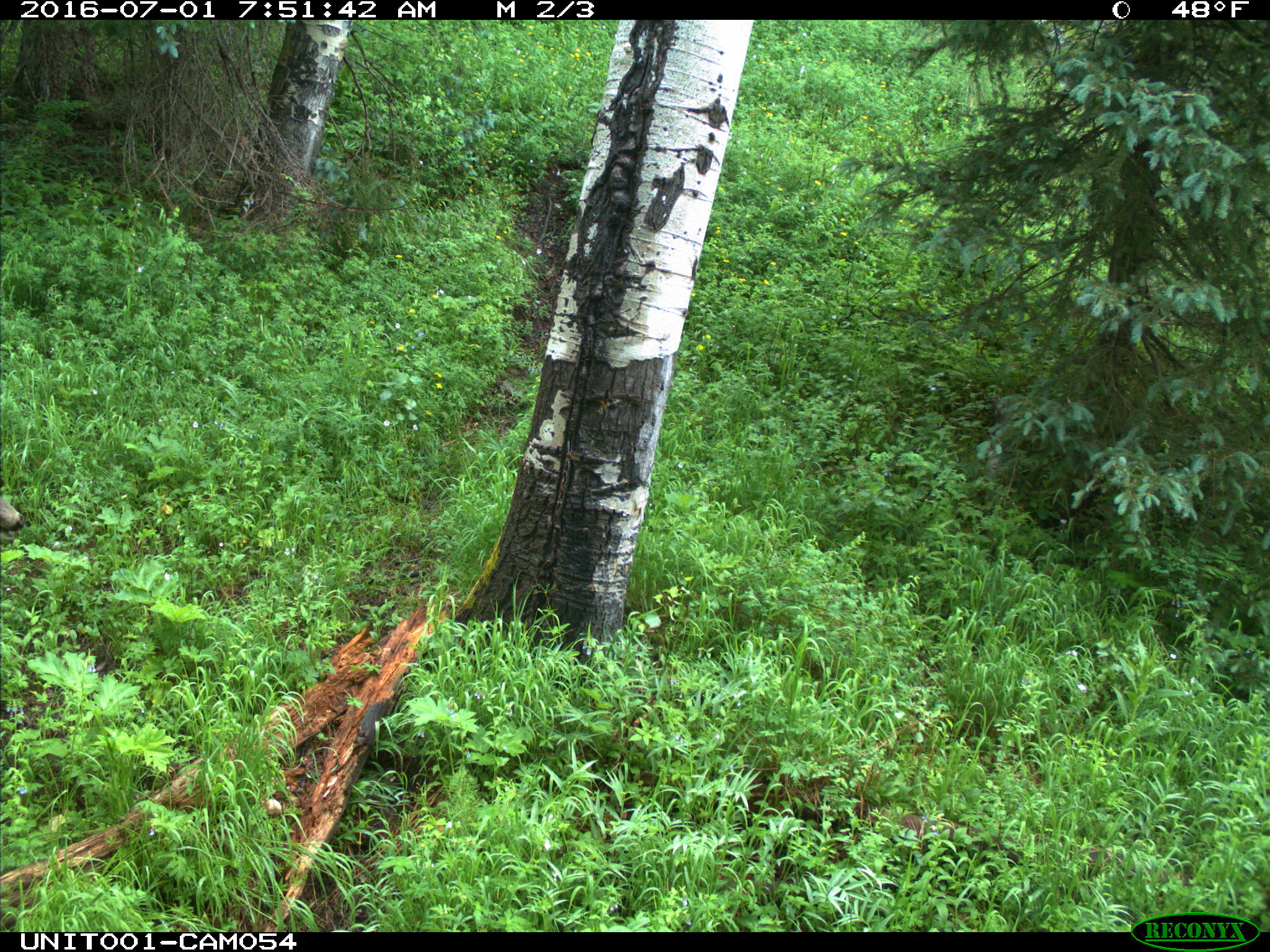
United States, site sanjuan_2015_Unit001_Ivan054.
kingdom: Animalia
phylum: Chordata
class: Mammalia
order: Artiodactyla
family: Cervidae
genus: Odocoileus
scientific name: Odocoileus hemionus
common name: mule deer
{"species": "Odocoileus hemionus (mule deer)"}